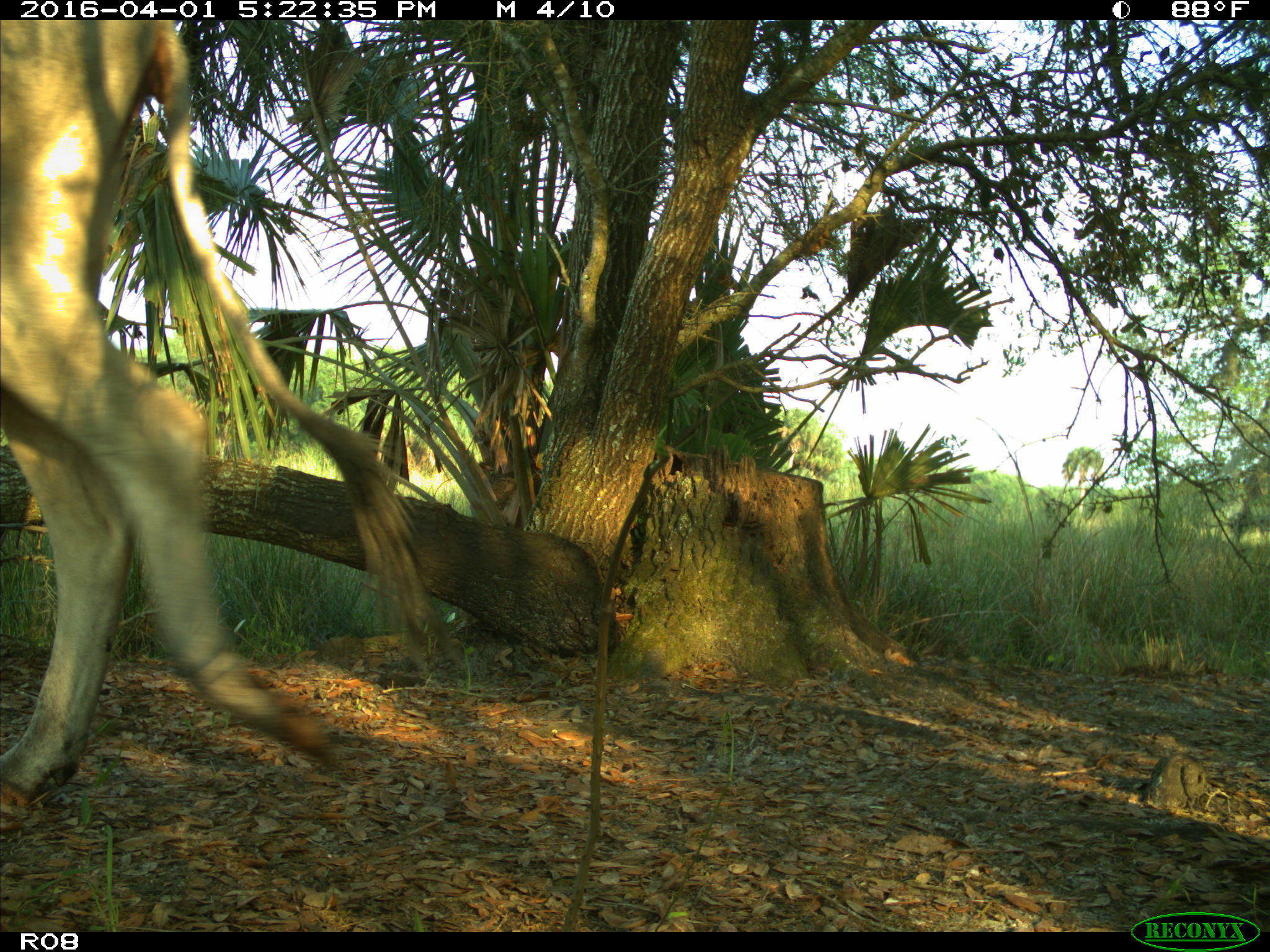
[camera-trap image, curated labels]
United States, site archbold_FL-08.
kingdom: Animalia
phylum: Chordata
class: Mammalia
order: Artiodactyla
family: Bovidae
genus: Bos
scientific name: Bos taurus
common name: domestic cow